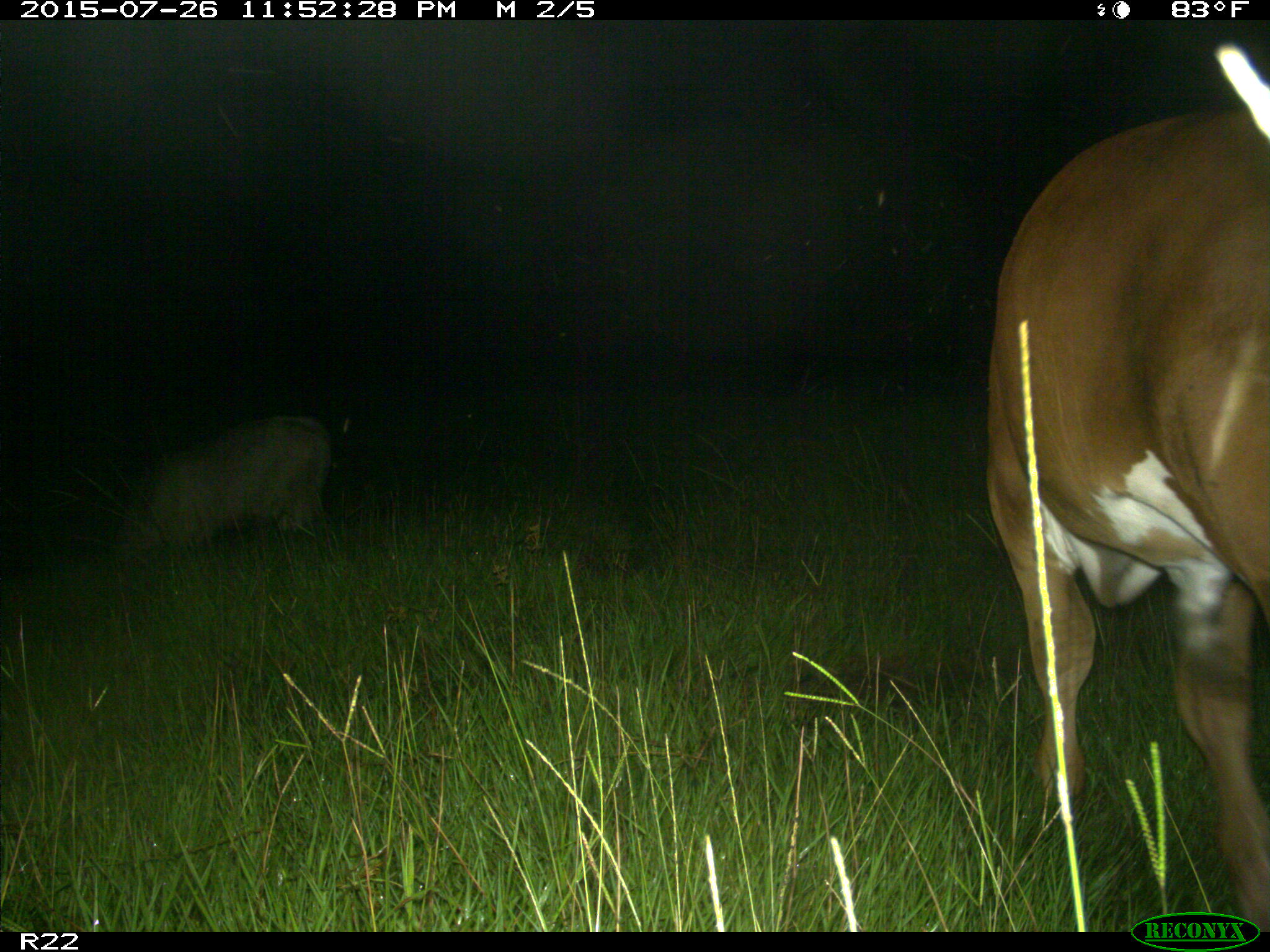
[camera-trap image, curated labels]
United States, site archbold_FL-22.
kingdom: Animalia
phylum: Chordata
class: Mammalia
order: Artiodactyla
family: Bovidae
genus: Bos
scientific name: Bos taurus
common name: domestic cow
Bos taurus (domestic cow).